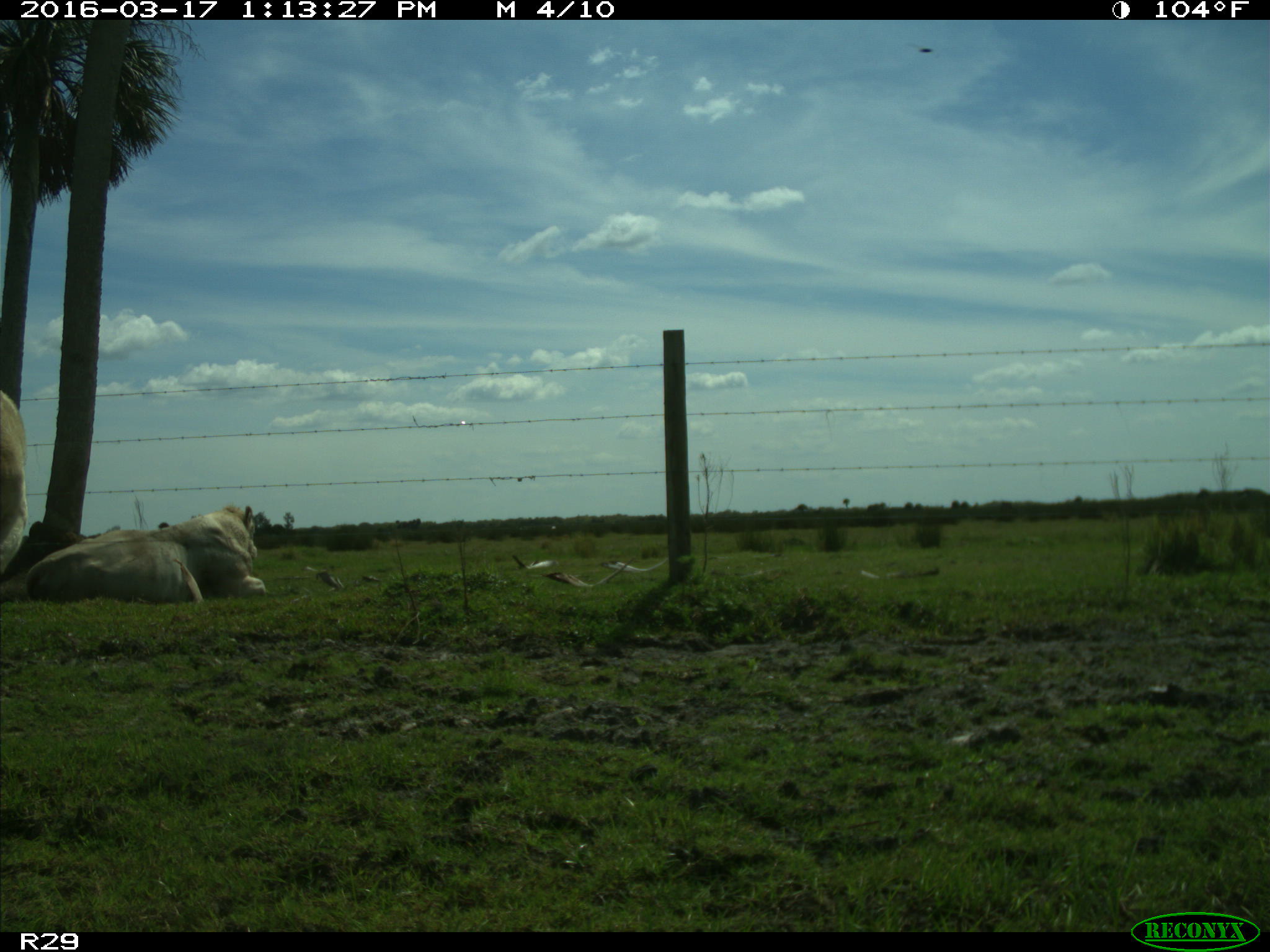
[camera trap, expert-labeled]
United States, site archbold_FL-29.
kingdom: Animalia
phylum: Chordata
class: Mammalia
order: Artiodactyla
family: Bovidae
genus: Bos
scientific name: Bos taurus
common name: domestic cow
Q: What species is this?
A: Bos taurus (domestic cow).